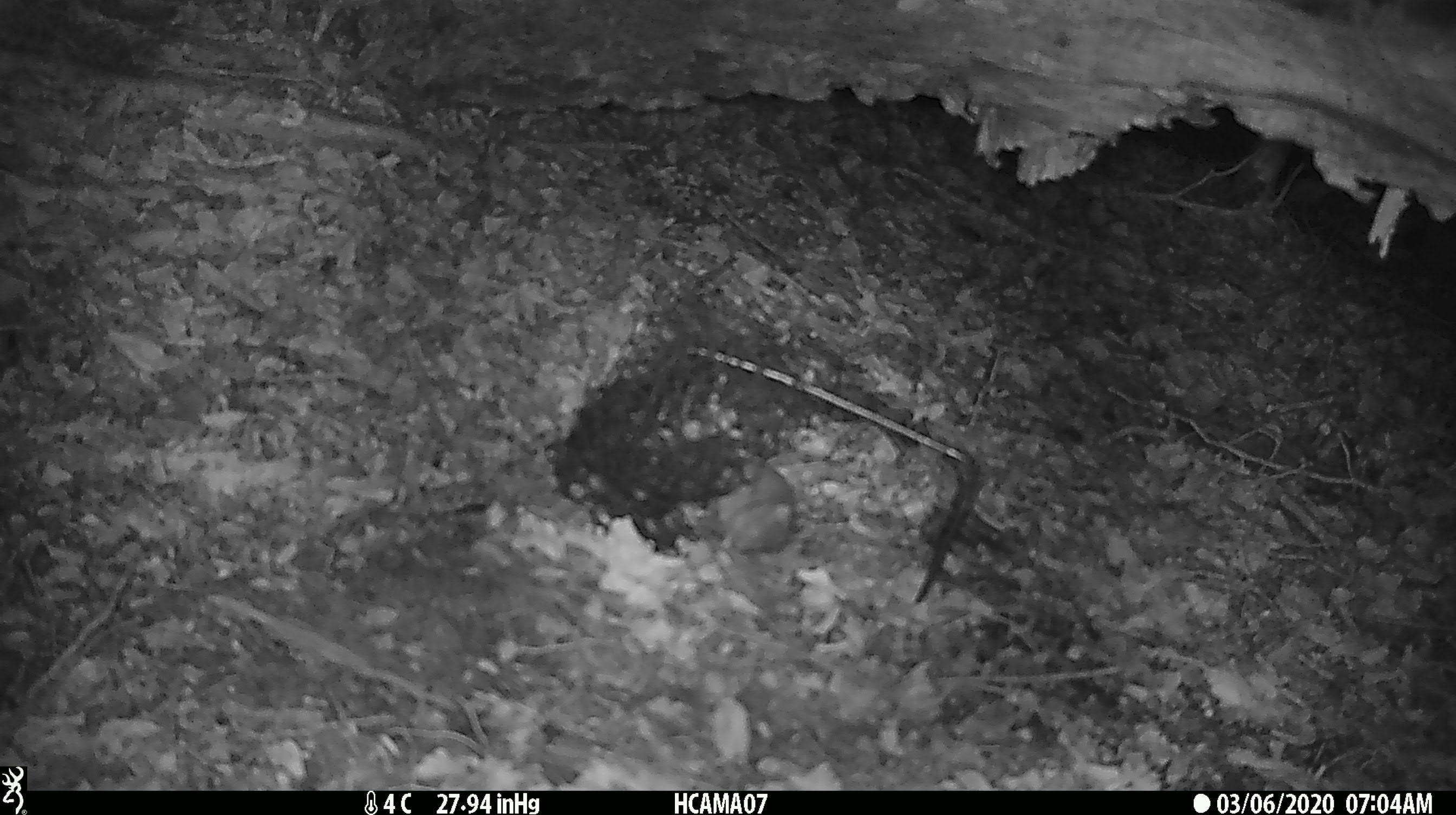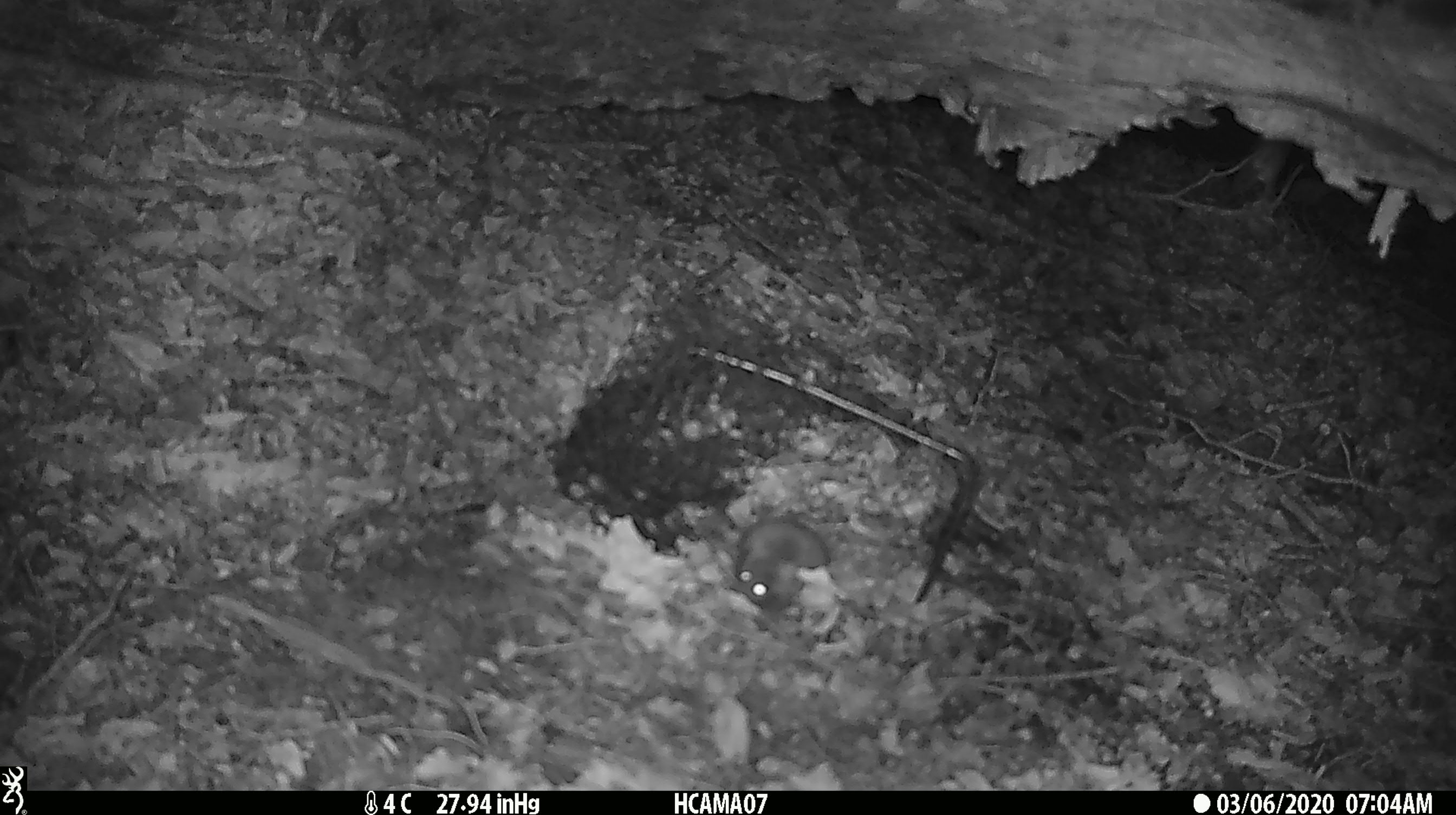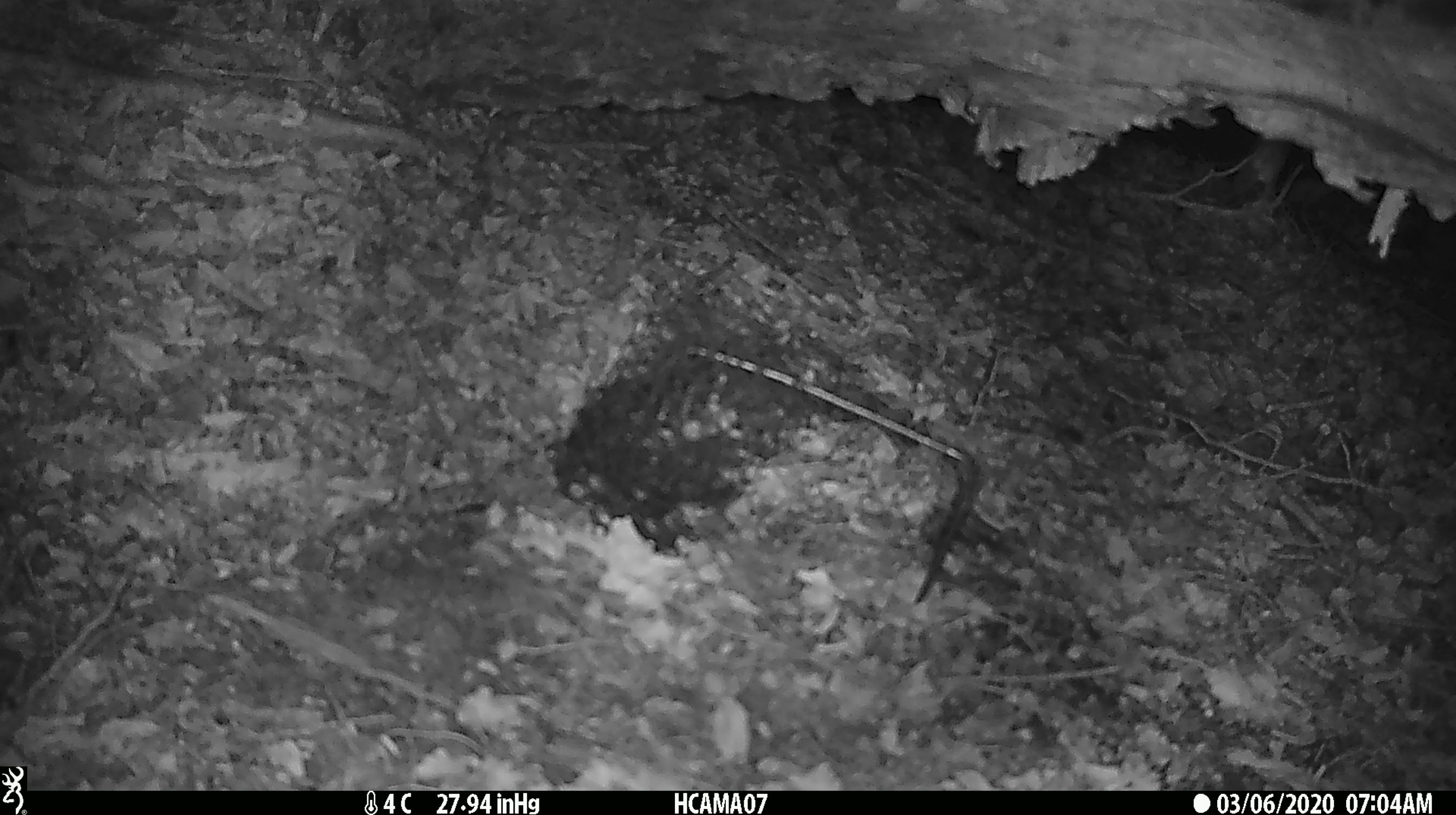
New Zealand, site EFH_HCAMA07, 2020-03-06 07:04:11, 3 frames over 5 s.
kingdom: Animalia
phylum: Chordata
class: Mammalia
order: Rodentia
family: Muridae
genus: Mus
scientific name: Mus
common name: mouse